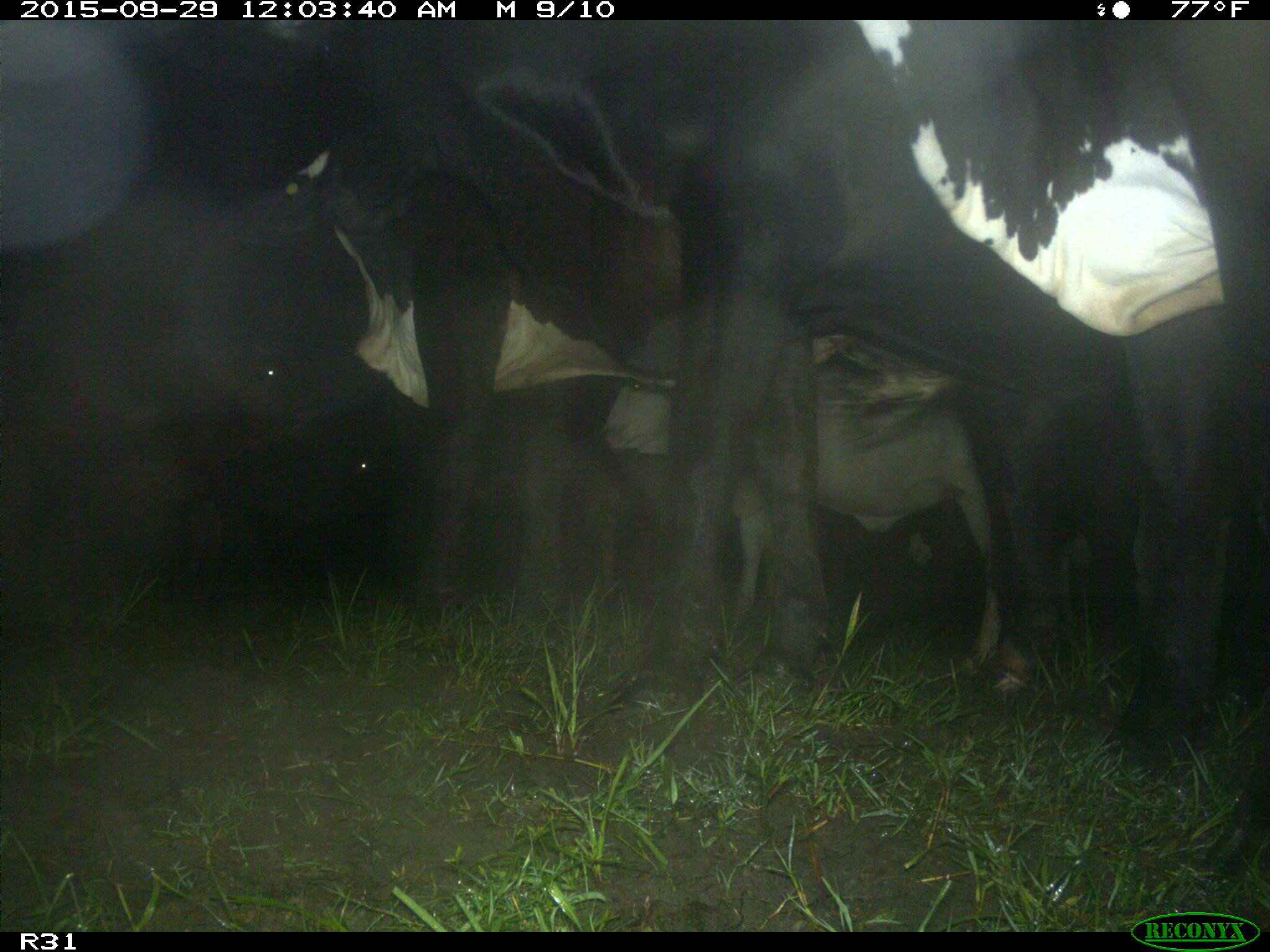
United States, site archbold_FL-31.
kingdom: Animalia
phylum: Chordata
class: Mammalia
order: Artiodactyla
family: Bovidae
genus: Bos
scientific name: Bos taurus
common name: domestic cow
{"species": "Bos taurus (domestic cow)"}